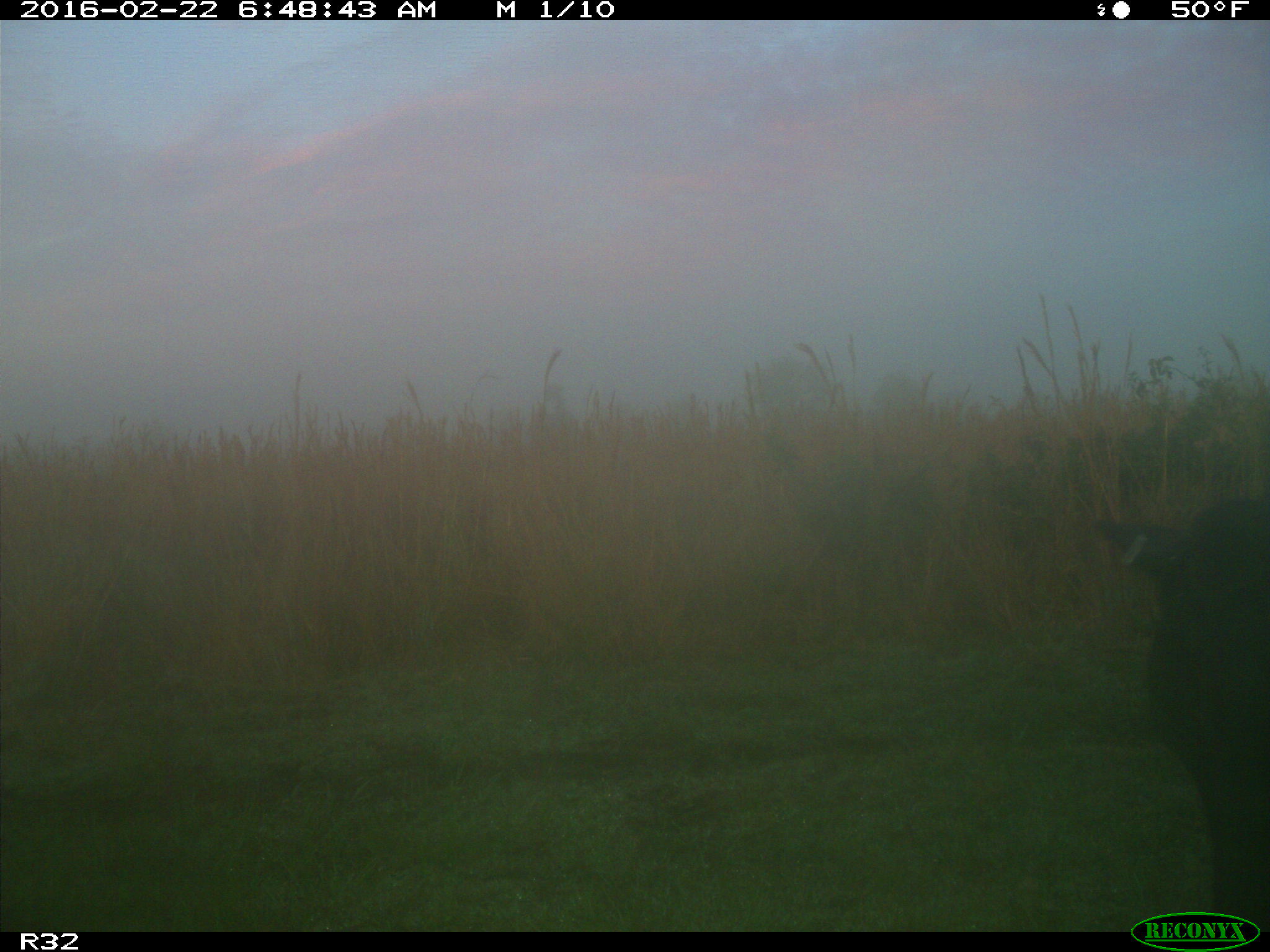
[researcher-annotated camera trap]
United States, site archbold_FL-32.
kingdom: Animalia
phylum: Chordata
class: Mammalia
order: Artiodactyla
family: Bovidae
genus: Bos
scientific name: Bos taurus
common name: domestic cow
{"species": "Bos taurus (domestic cow)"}